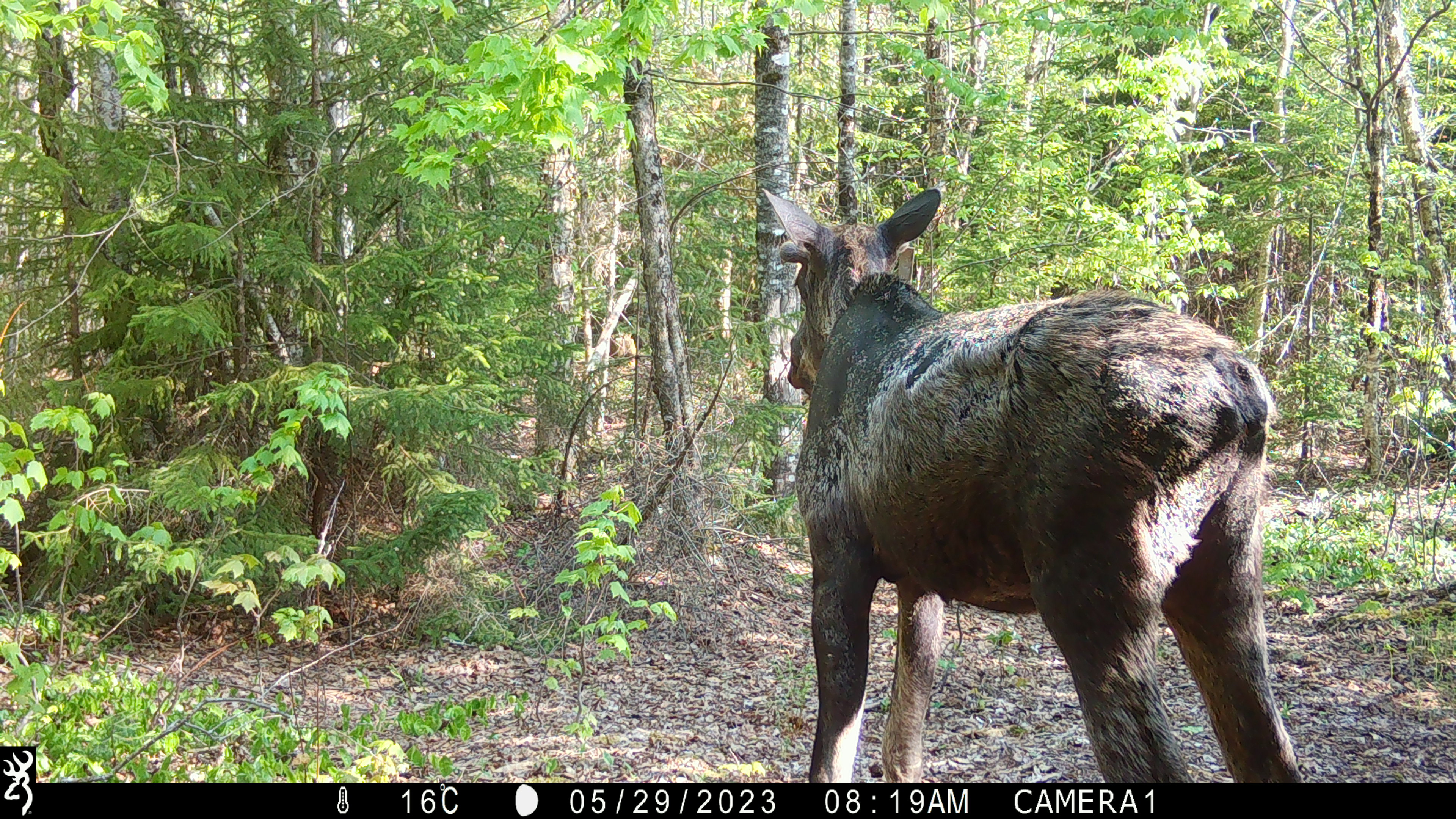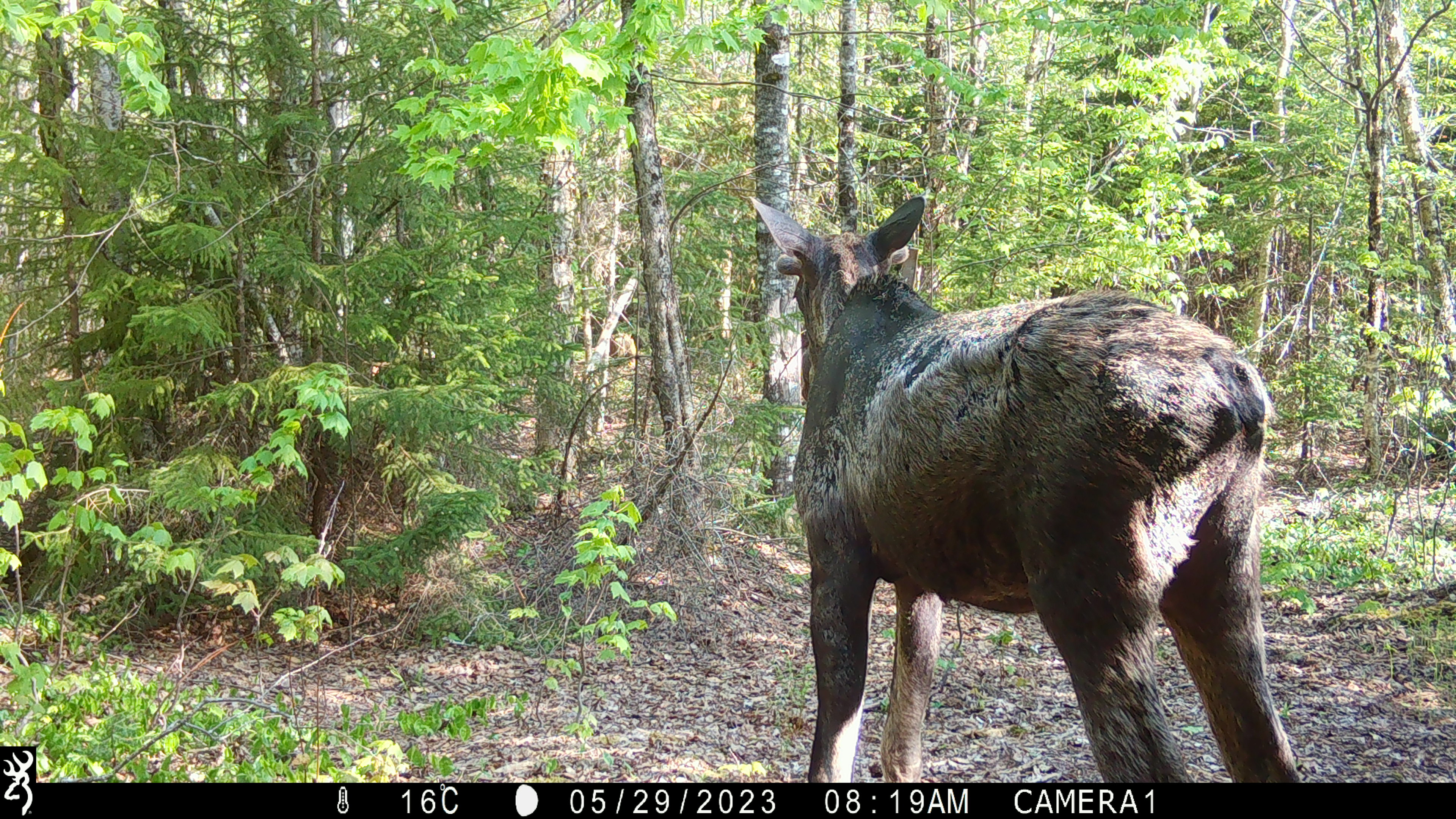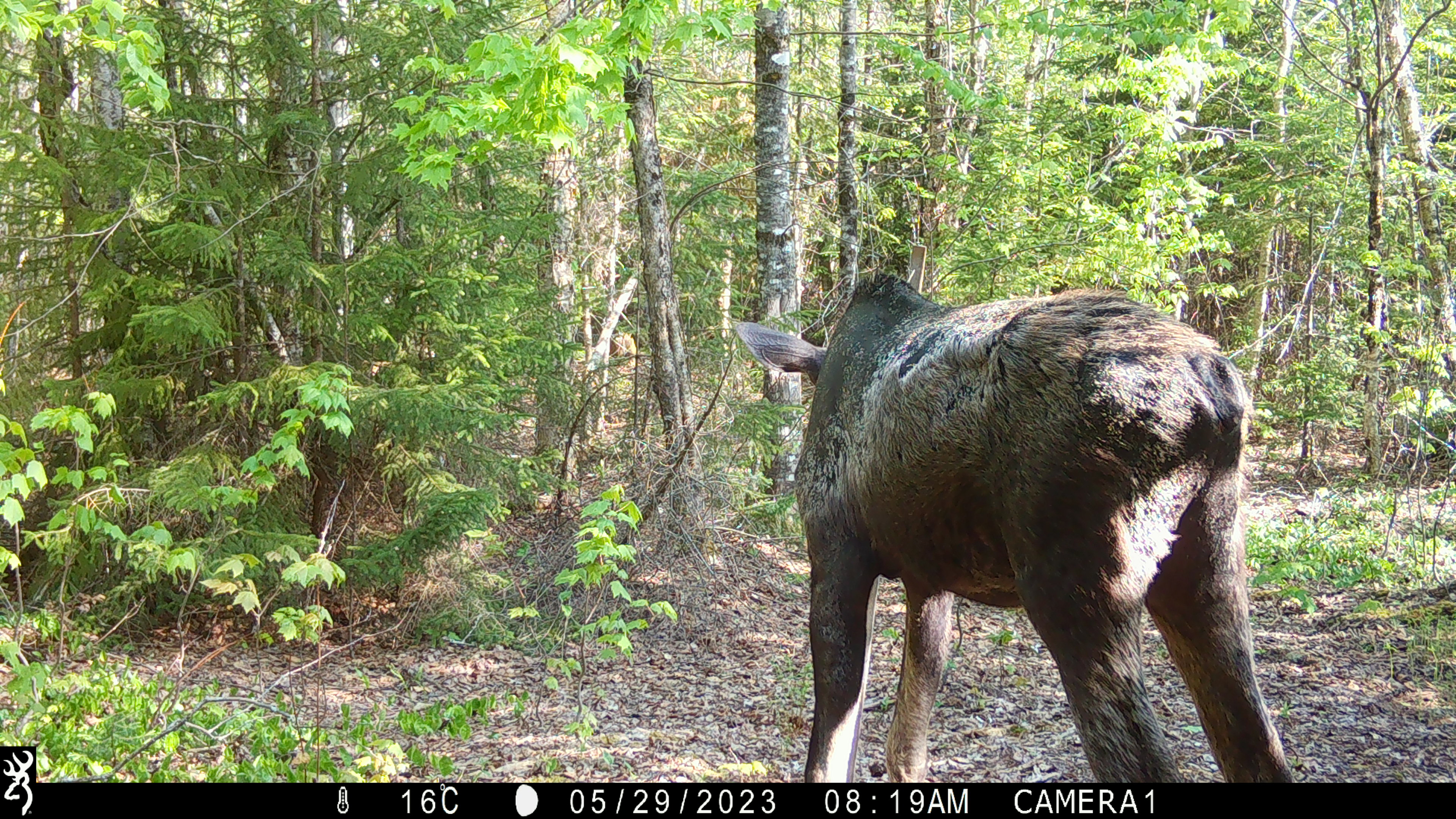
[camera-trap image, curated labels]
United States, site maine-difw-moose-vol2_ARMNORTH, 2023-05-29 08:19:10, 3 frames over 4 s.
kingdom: Animalia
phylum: Chordata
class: Mammalia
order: Artiodactyla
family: Cervidae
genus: Alces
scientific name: Alces alces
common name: moose